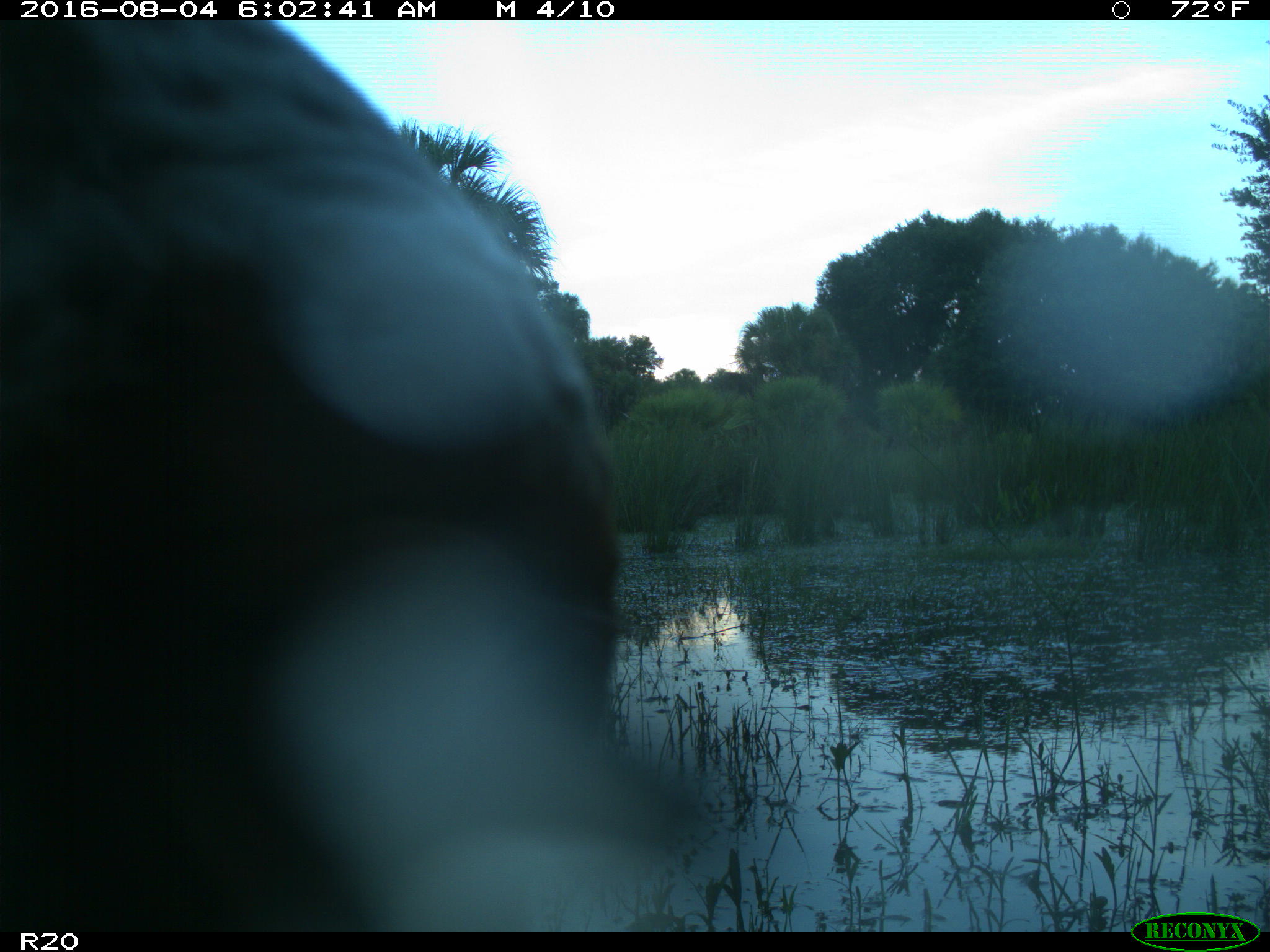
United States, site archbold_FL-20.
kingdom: Animalia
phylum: Chordata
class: Mammalia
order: Artiodactyla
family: Bovidae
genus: Bos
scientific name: Bos taurus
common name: domestic cow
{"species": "Bos taurus (domestic cow)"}